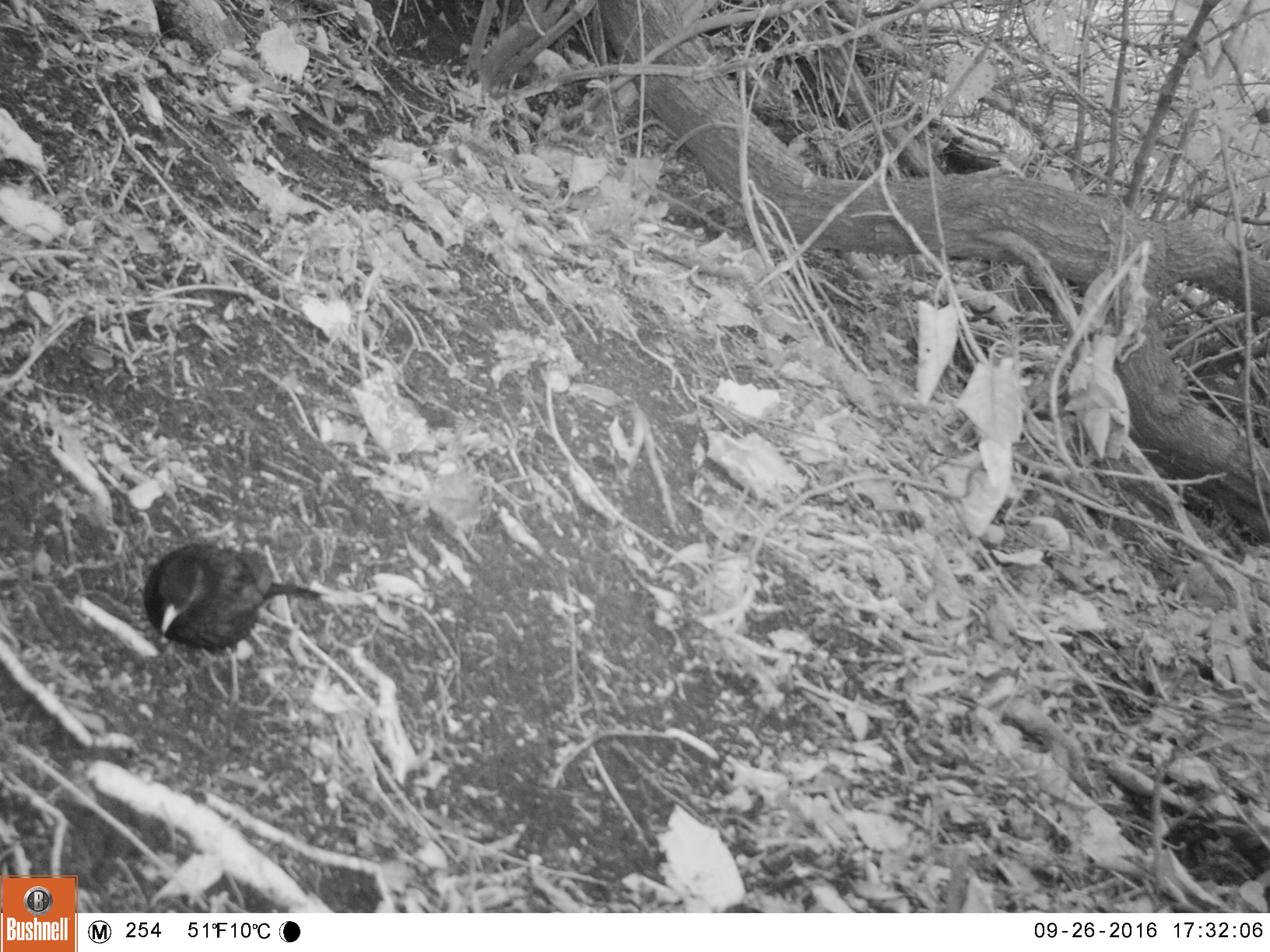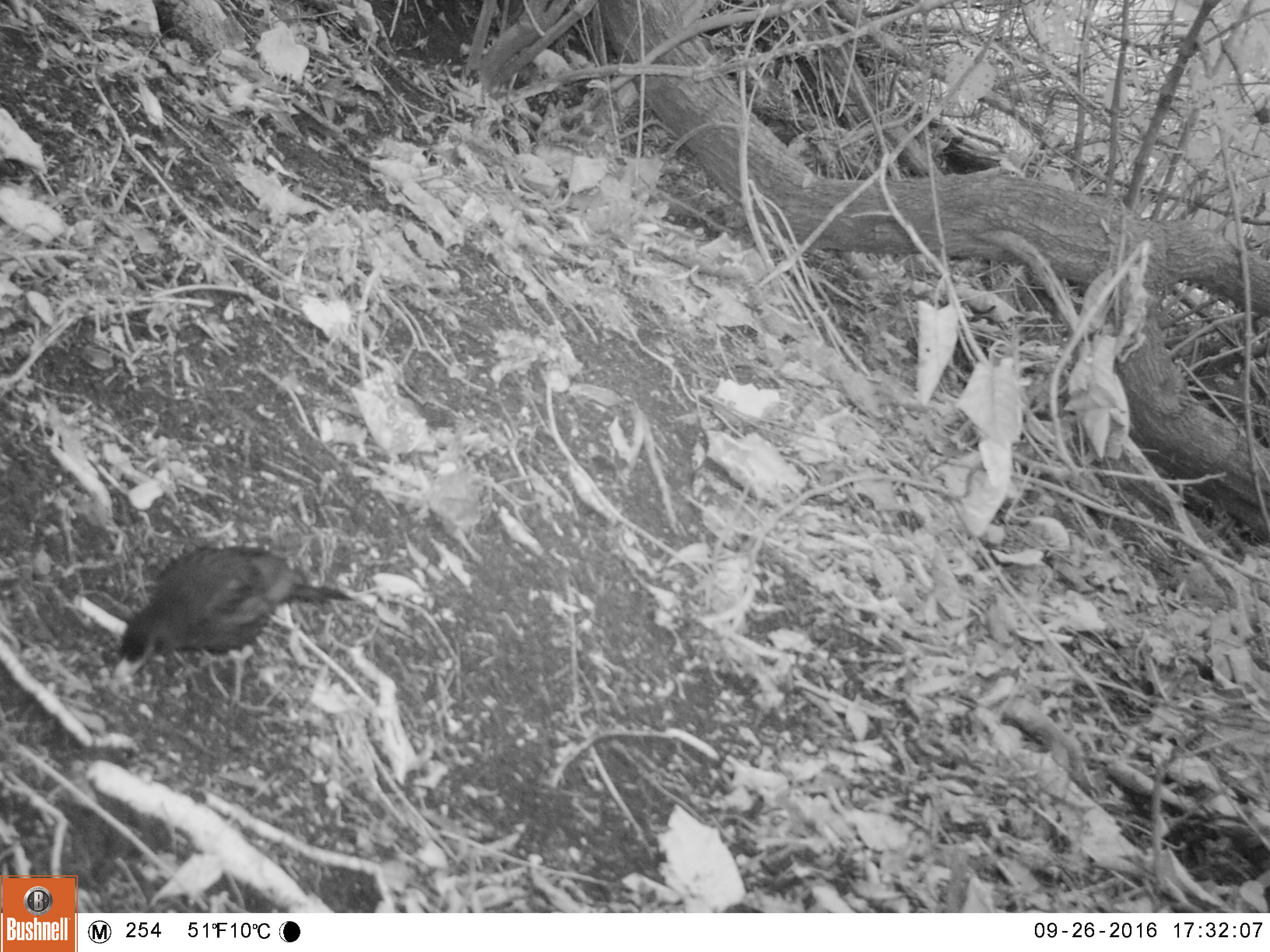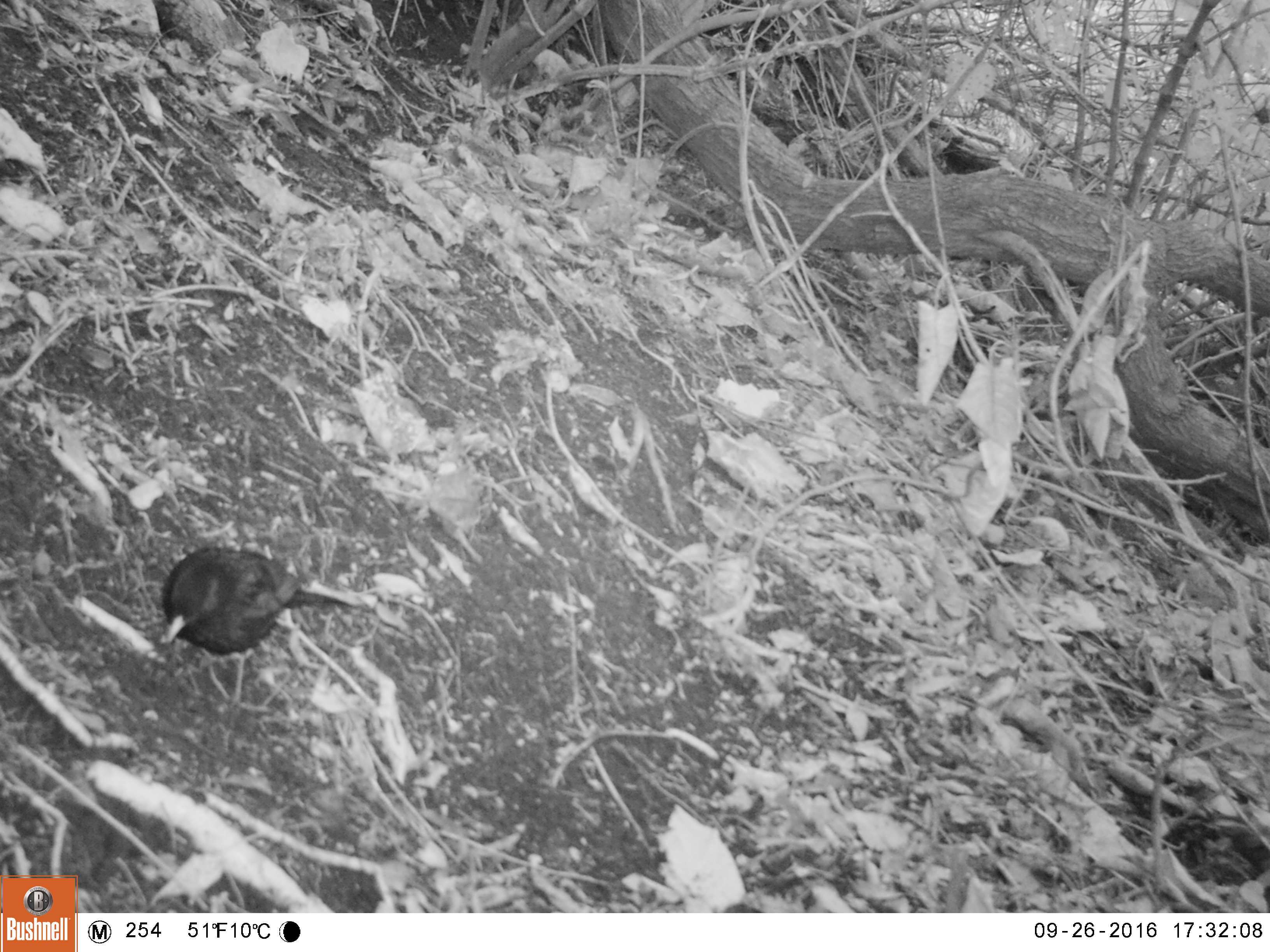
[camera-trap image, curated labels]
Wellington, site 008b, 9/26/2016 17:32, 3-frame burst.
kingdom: Animalia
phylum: Chordata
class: Aves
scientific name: Aves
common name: bird